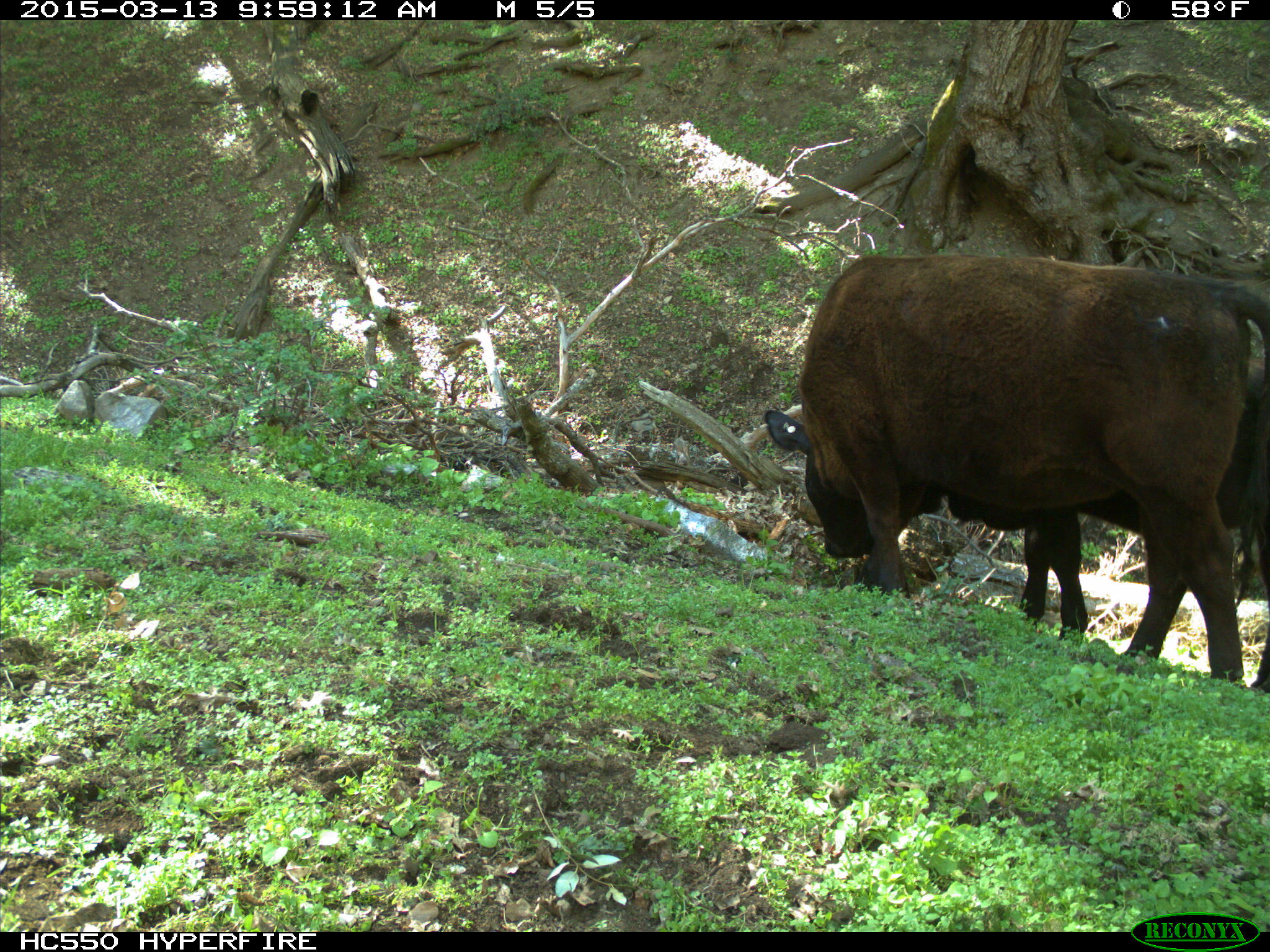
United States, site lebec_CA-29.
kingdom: Animalia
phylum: Chordata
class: Mammalia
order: Artiodactyla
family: Bovidae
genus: Bos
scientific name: Bos taurus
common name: domestic cow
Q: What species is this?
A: Bos taurus (domestic cow).